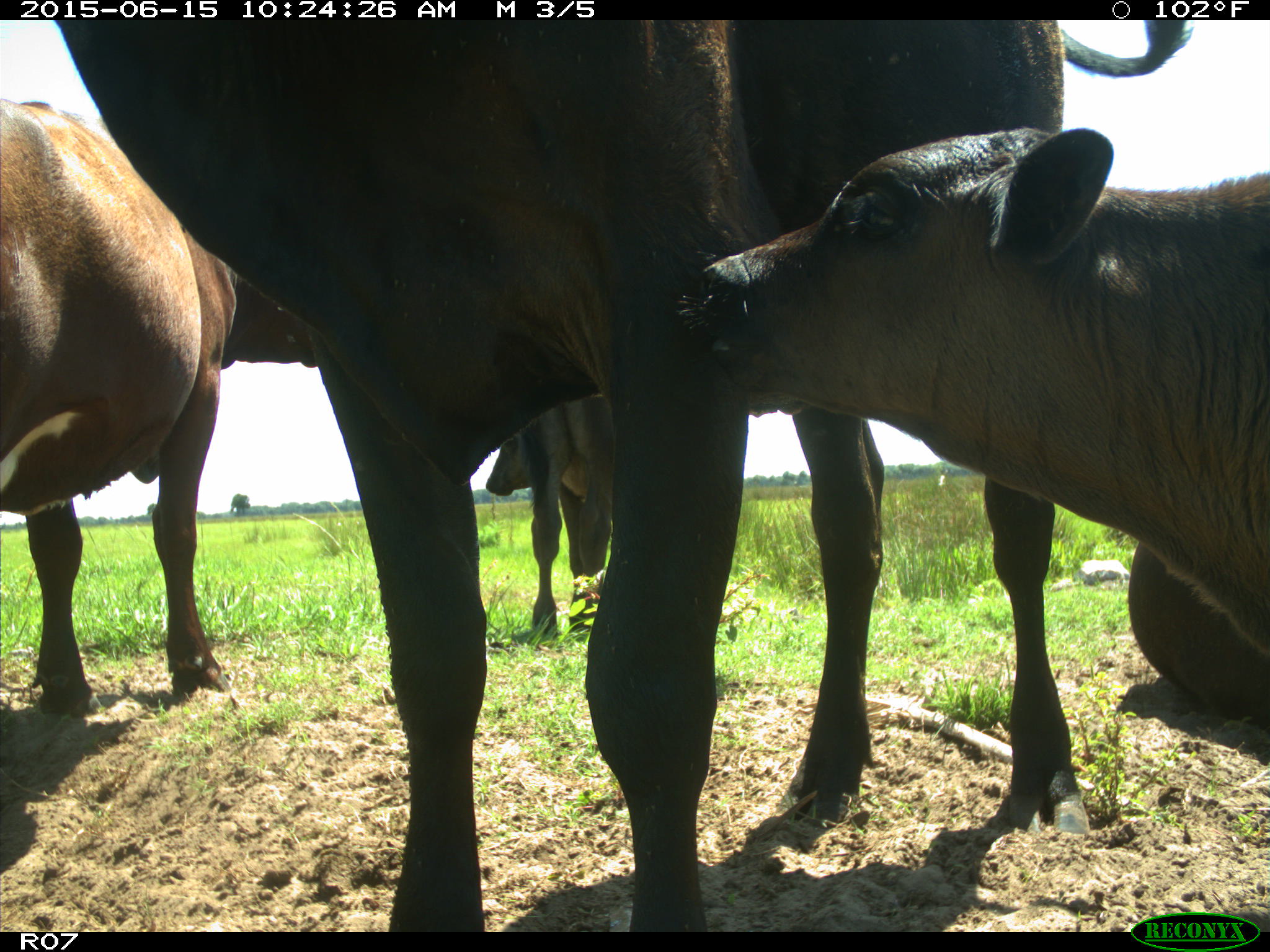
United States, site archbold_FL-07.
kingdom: Animalia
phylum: Chordata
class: Mammalia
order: Artiodactyla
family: Bovidae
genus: Bos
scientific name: Bos taurus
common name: domestic cow